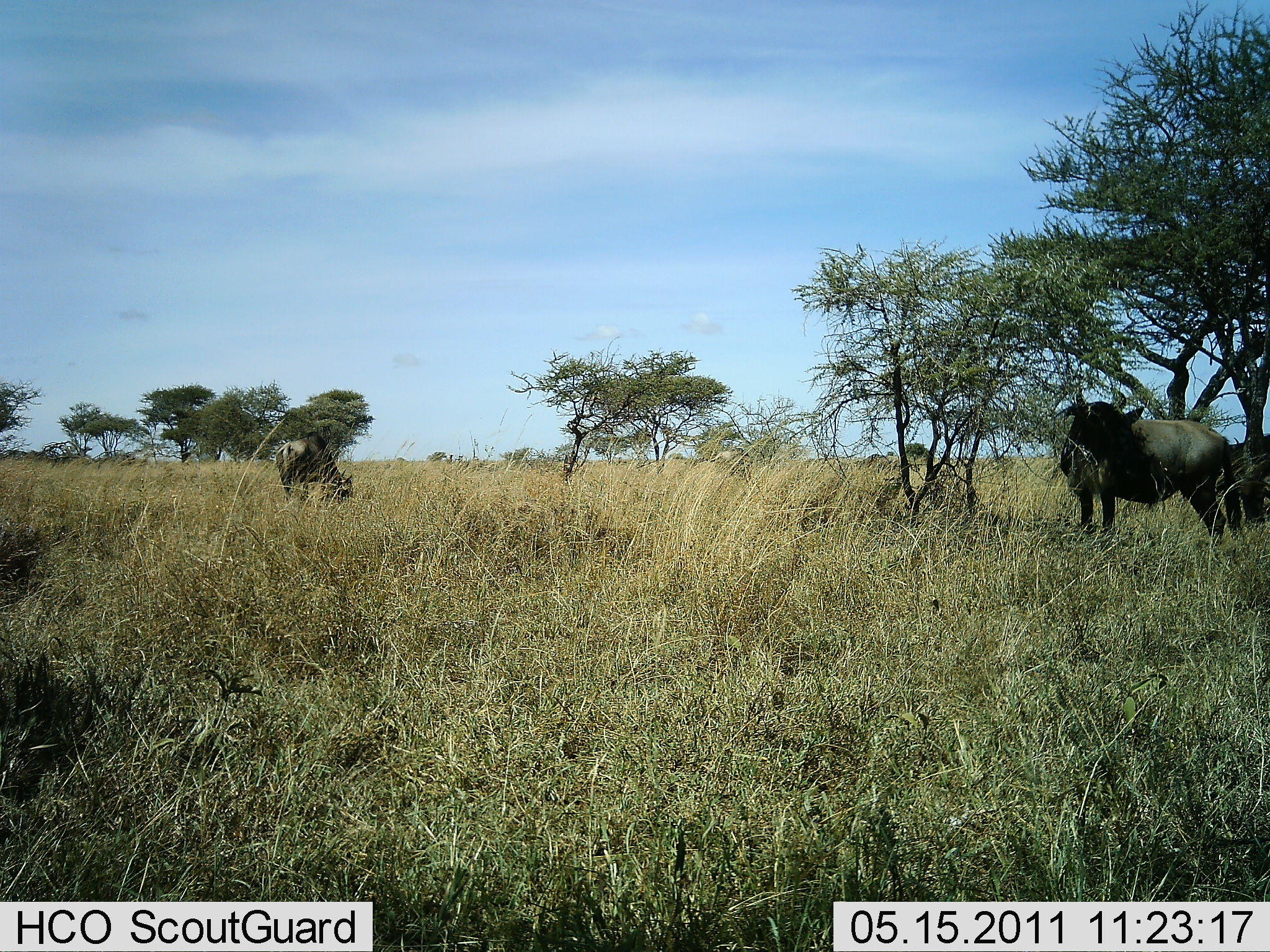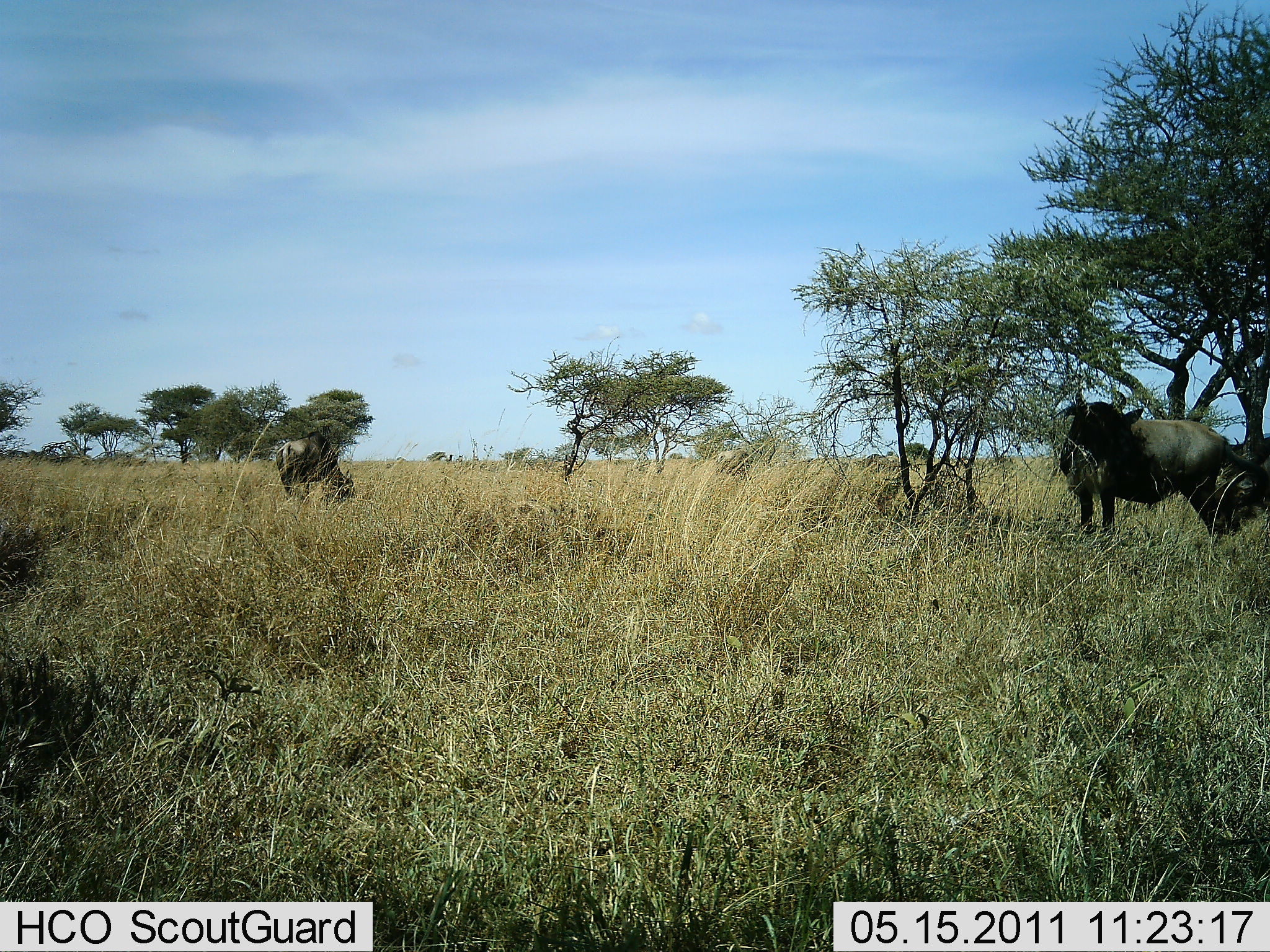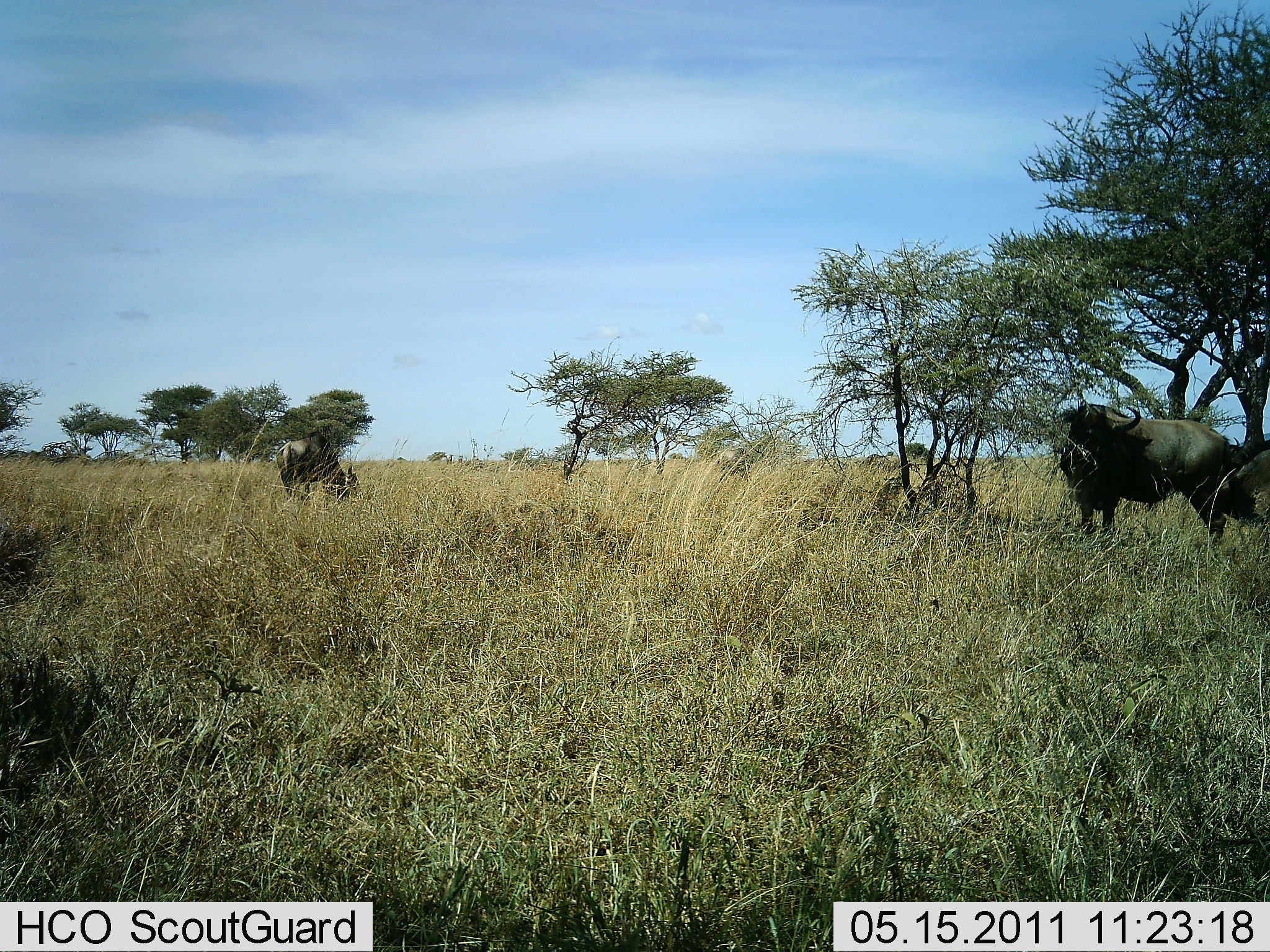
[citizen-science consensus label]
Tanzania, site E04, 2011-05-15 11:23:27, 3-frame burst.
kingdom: Animalia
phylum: Chordata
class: Mammalia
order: Artiodactyla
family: Bovidae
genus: Connochaetes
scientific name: Connochaetes taurinus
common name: blue wildebeest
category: wildebeest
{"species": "wildebeest (blue wildebeest) (Connochaetes taurinus)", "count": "3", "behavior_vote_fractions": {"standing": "58%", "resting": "0%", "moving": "0%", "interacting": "0%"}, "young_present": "0%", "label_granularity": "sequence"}